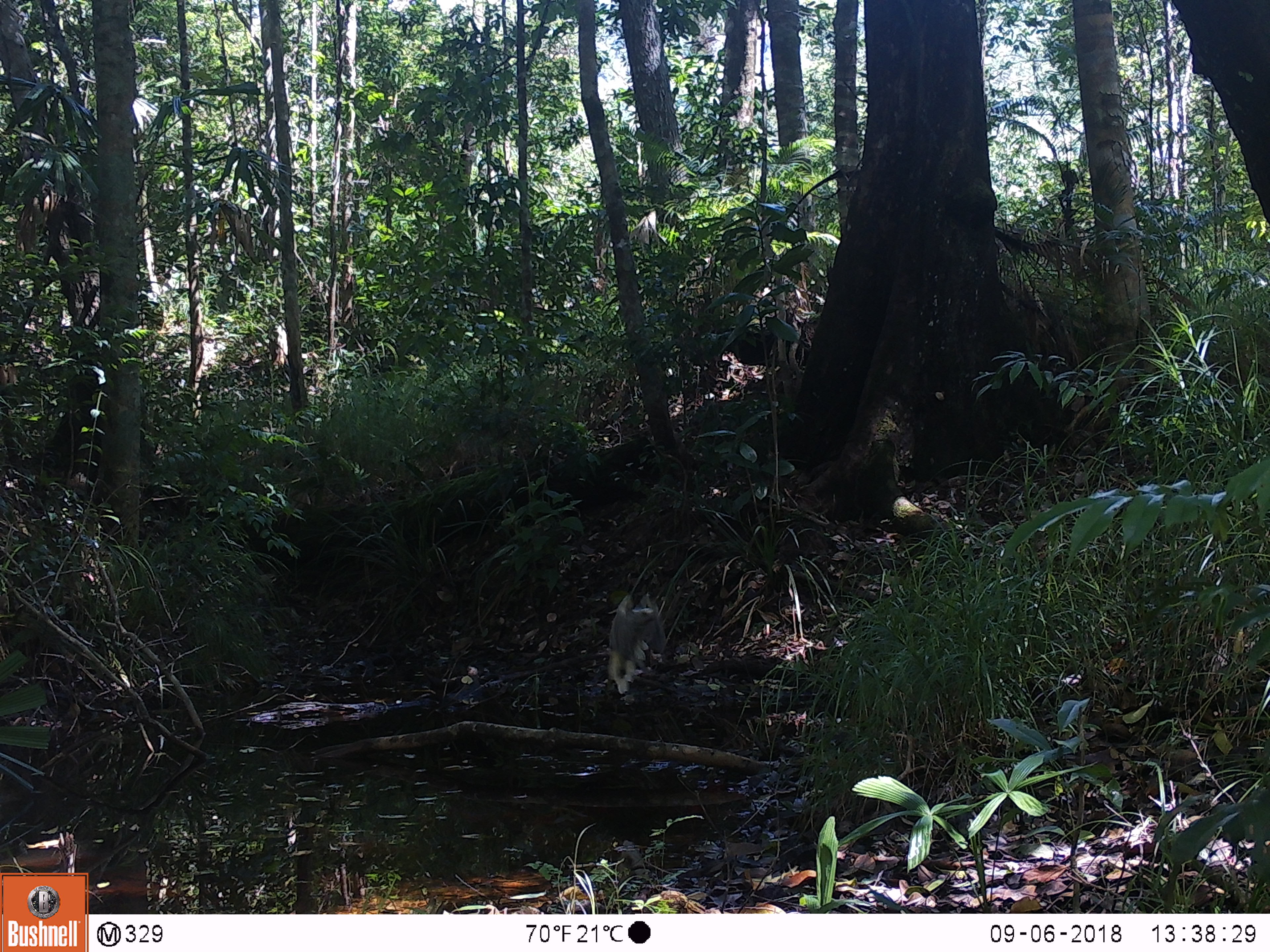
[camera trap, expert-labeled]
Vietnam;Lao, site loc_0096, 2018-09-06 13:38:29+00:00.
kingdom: Animalia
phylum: Chordata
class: Aves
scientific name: Aves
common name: bird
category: unidentified bird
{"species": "unidentified bird (bird) (Aves)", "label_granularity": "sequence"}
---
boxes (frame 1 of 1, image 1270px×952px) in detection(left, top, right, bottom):
unidentified bird: detection(605, 591, 667, 694)